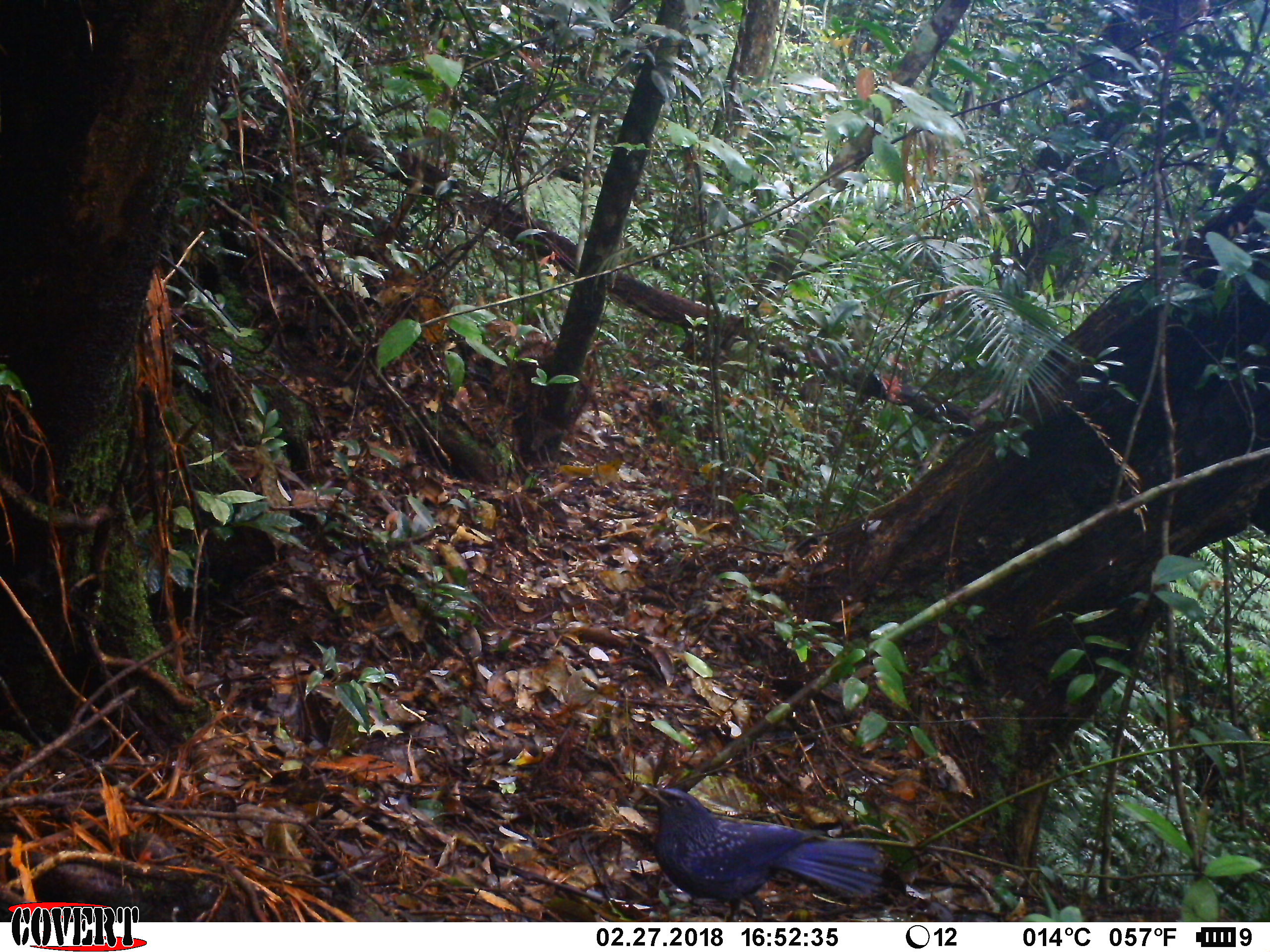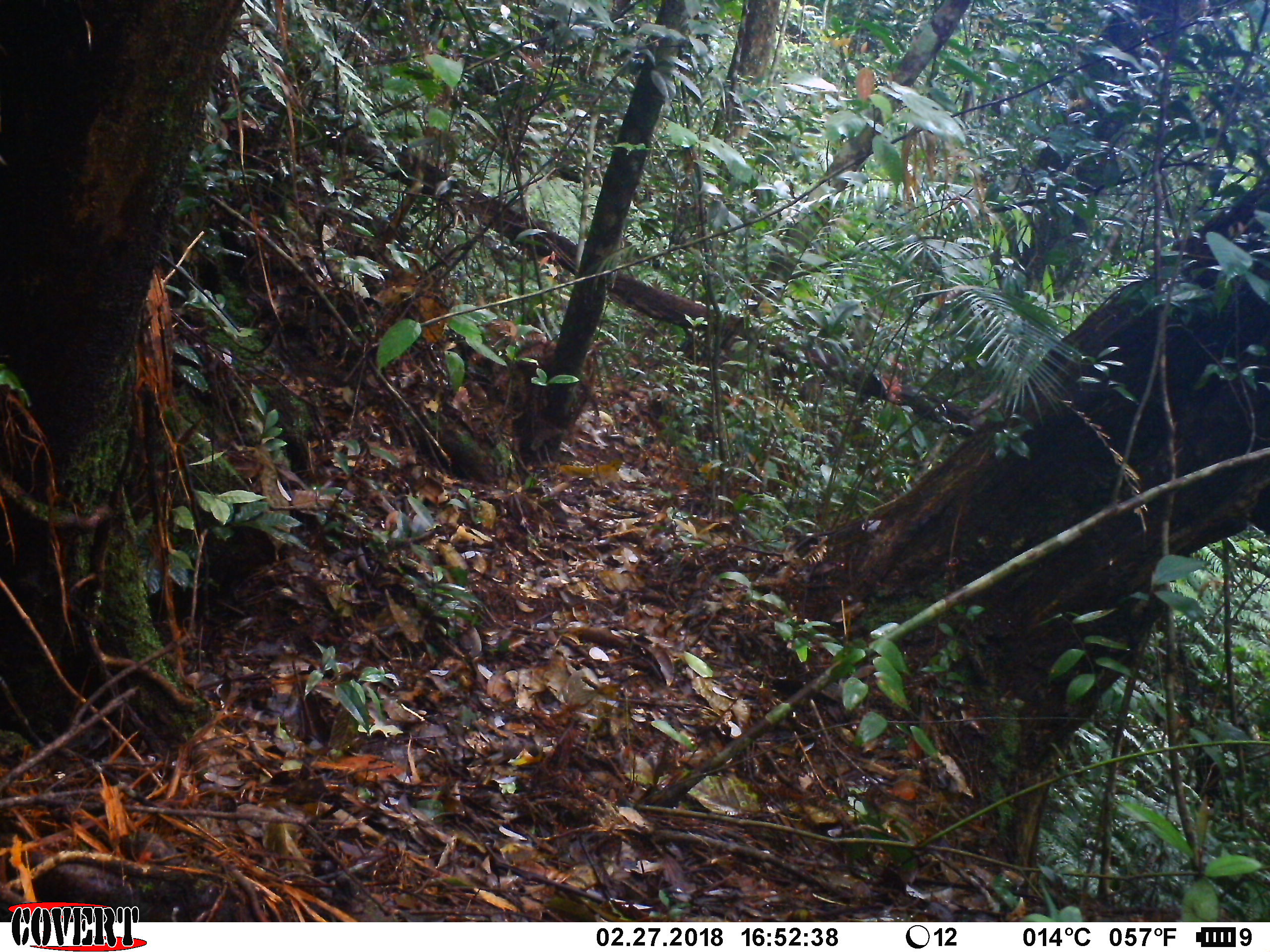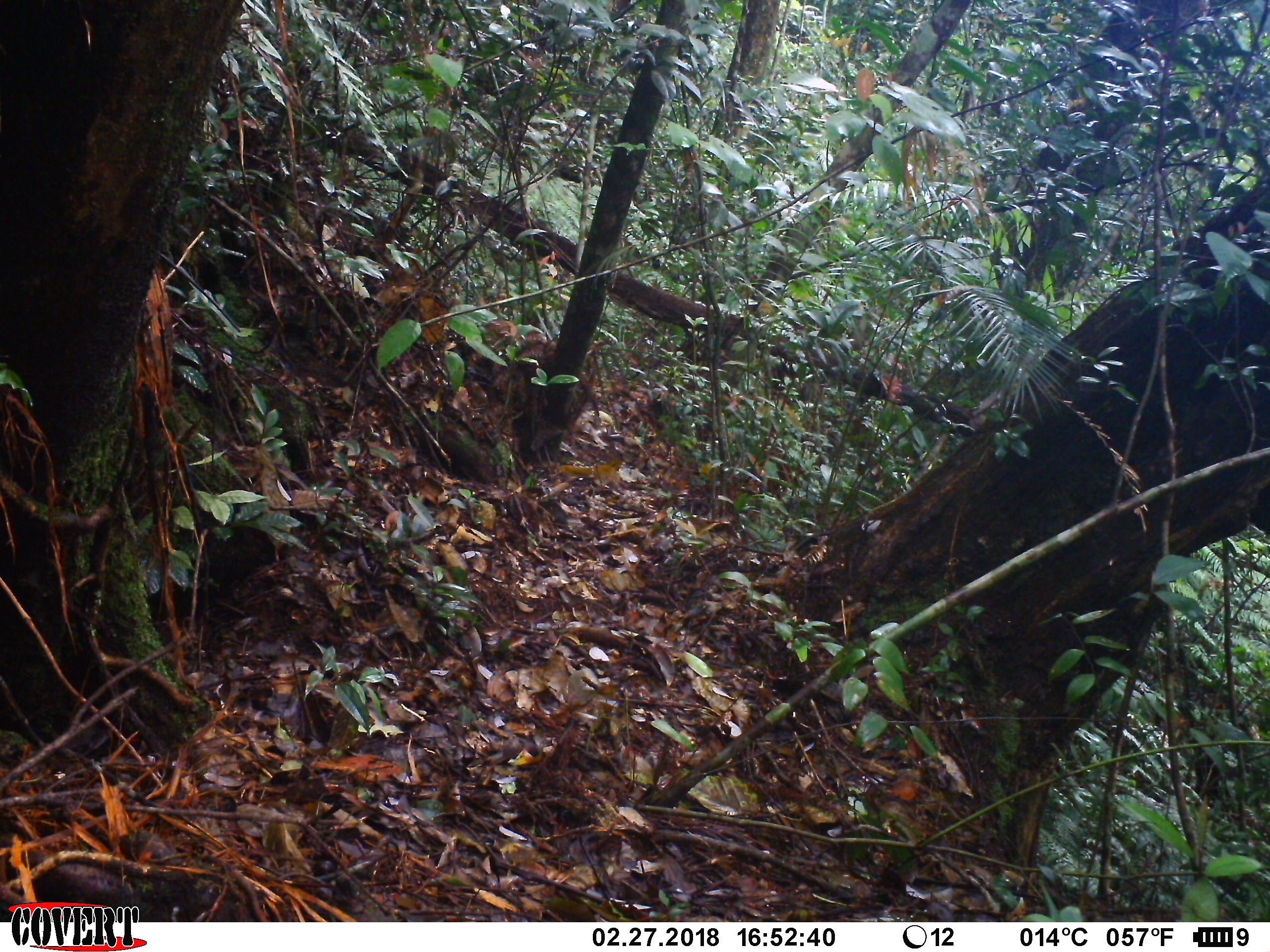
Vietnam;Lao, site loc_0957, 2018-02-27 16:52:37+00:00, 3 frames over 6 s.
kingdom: Animalia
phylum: Chordata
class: Aves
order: Passeriformes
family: Muscicapidae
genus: Myophonus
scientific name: Myophonus caeruleus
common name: blue whistling thrush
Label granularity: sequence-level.